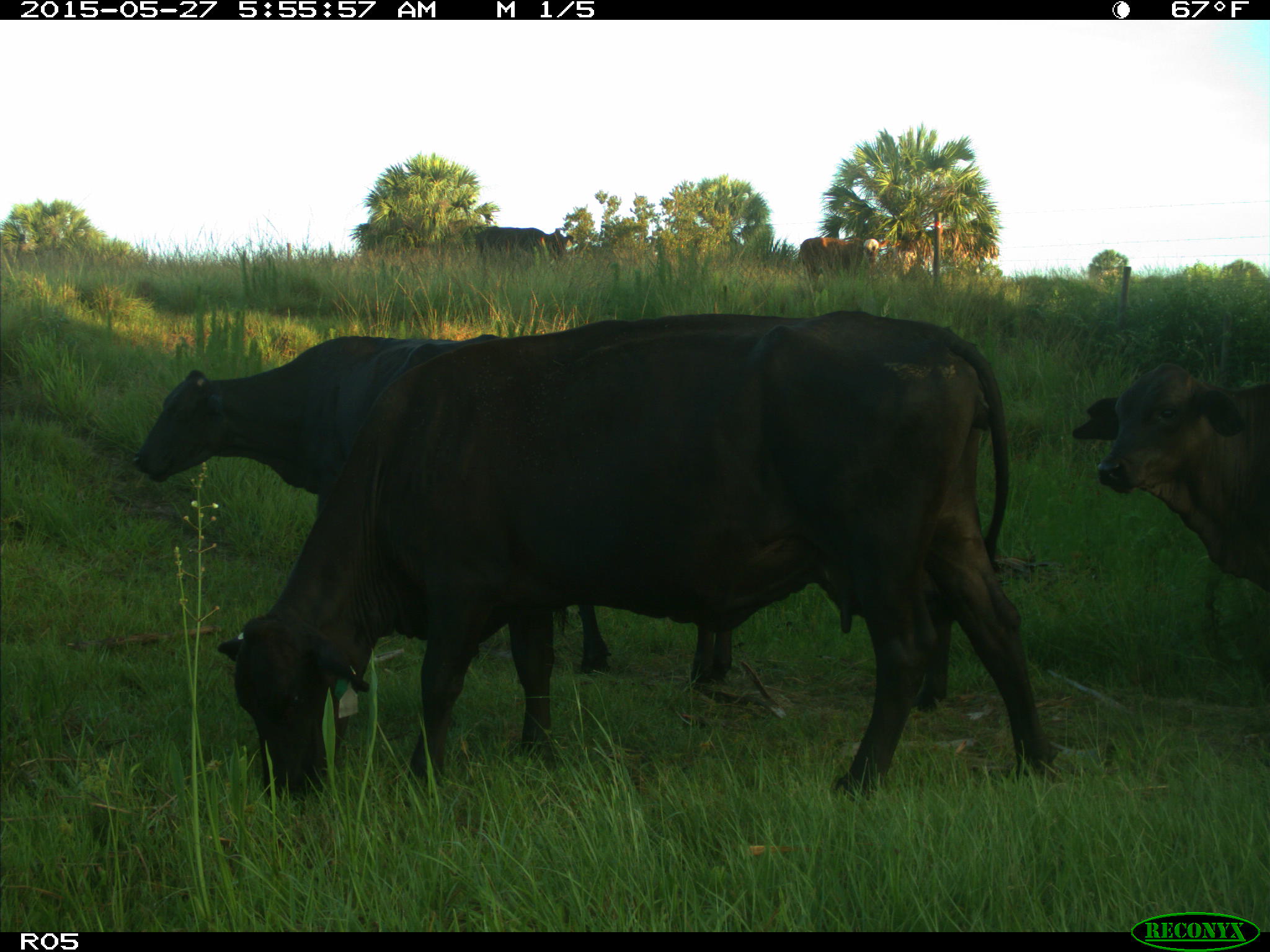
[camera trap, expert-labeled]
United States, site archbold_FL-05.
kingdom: Animalia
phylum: Chordata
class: Mammalia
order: Artiodactyla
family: Bovidae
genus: Bos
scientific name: Bos taurus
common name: domestic cow